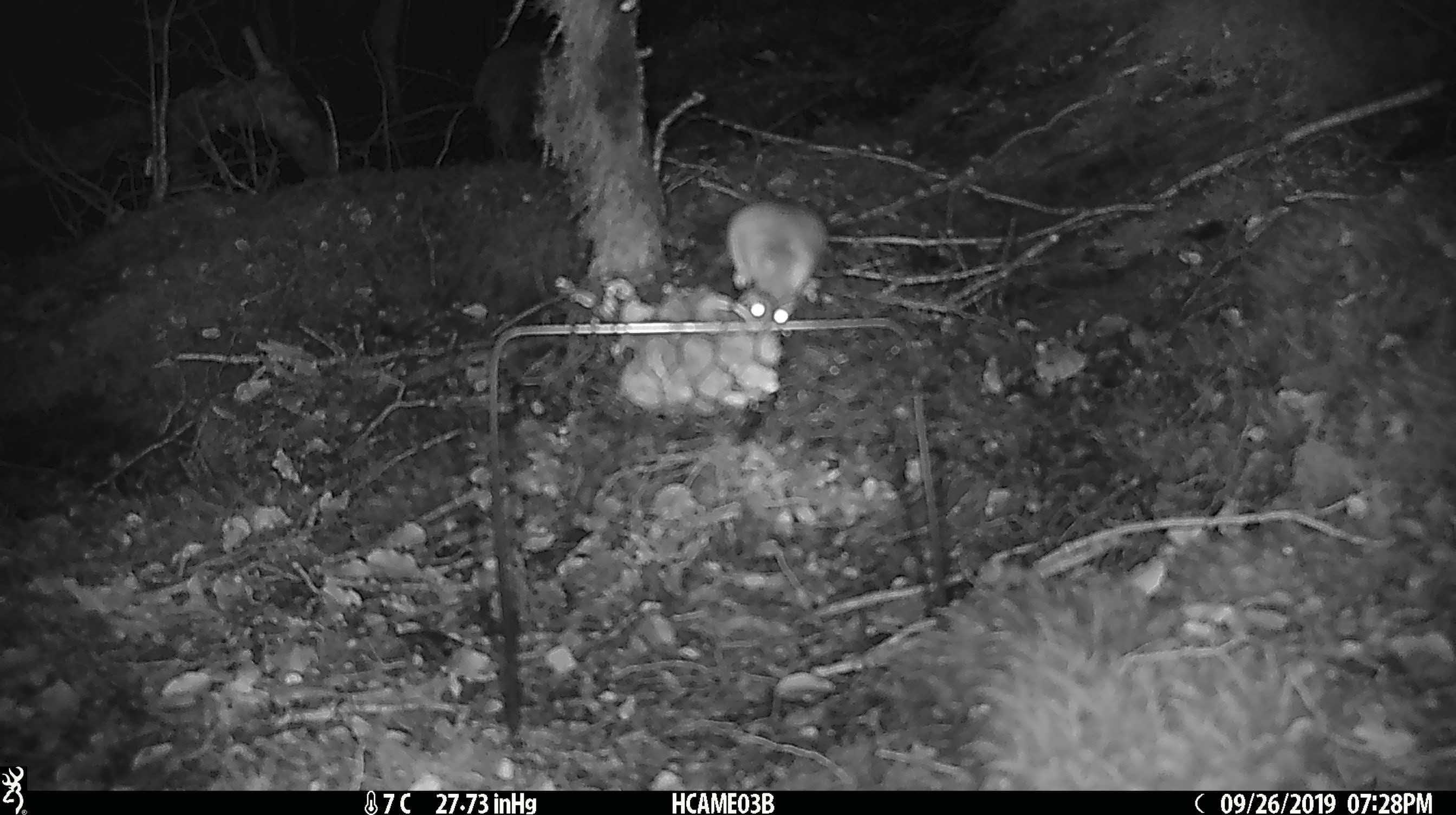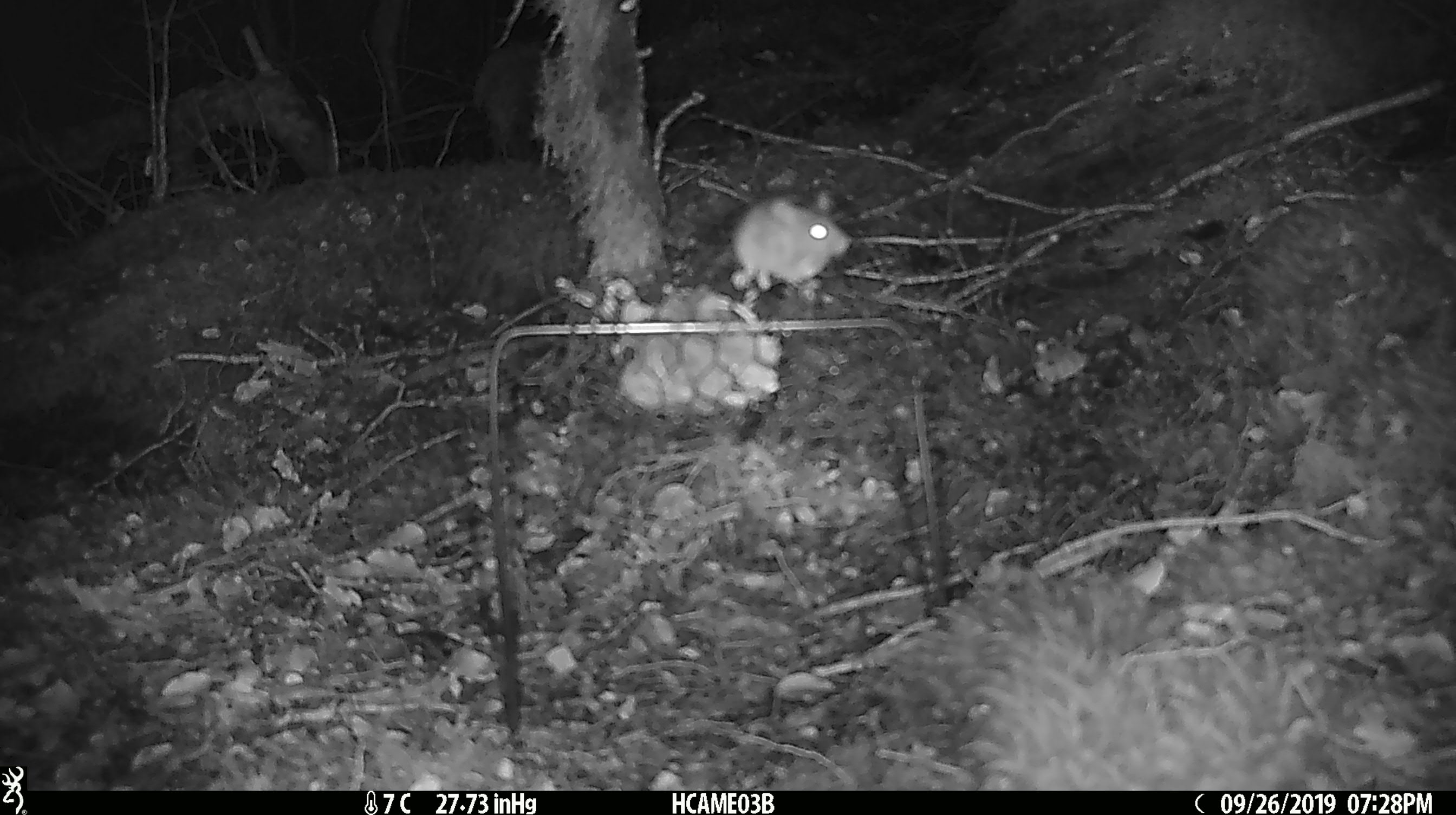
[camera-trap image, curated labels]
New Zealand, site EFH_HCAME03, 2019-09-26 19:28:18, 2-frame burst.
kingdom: Animalia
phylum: Chordata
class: Mammalia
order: Rodentia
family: Muridae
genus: Mus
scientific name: Mus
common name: mouse